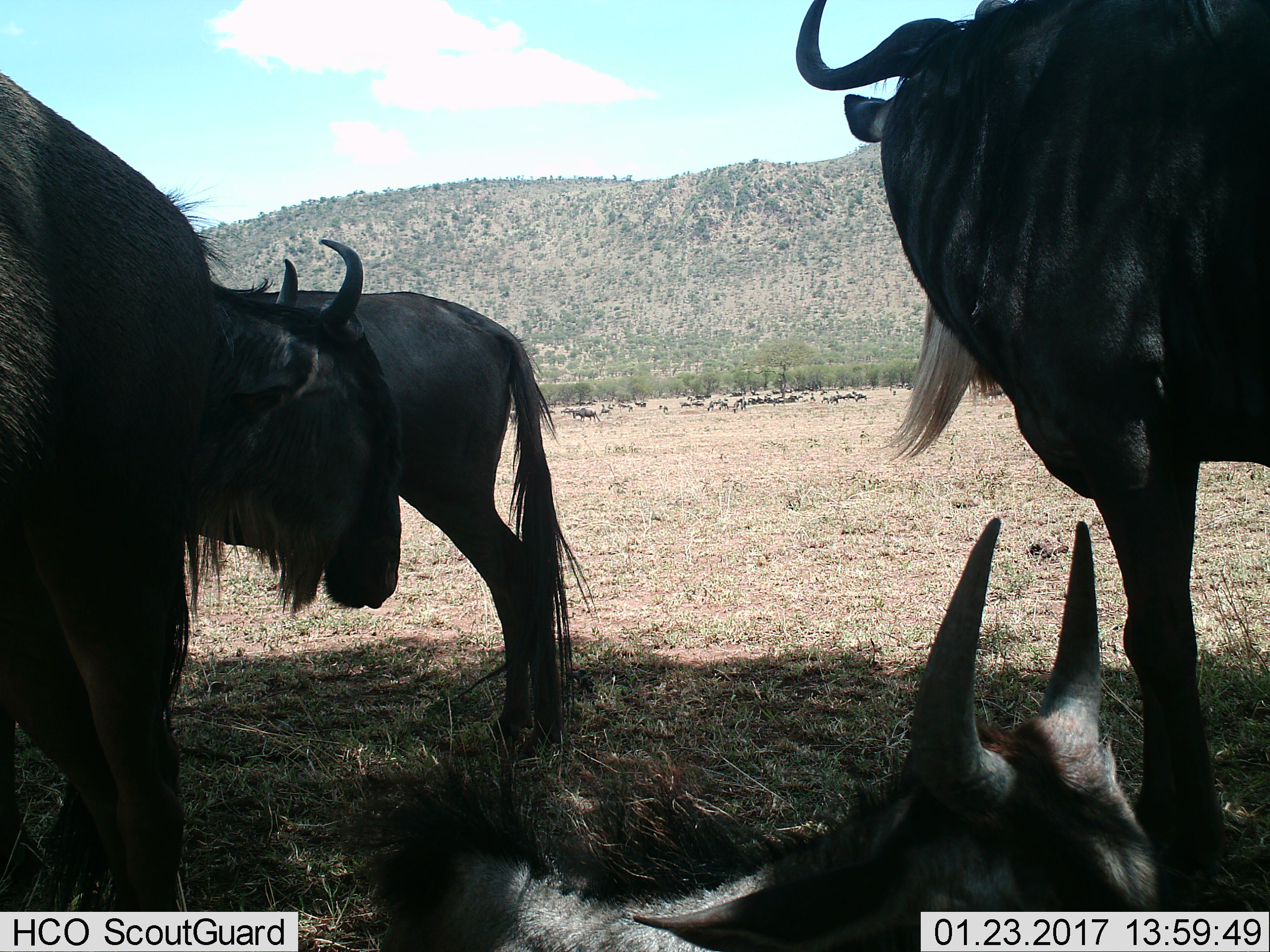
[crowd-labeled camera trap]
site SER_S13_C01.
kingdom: Animalia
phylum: Chordata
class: Mammalia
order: Artiodactyla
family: Bovidae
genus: Connochaetes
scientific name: Connochaetes taurinus taurinus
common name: blue wildebeest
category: wildebeestblue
Wildebeestblue (blue wildebeest) (Connochaetes taurinus taurinus), count 5. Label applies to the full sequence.